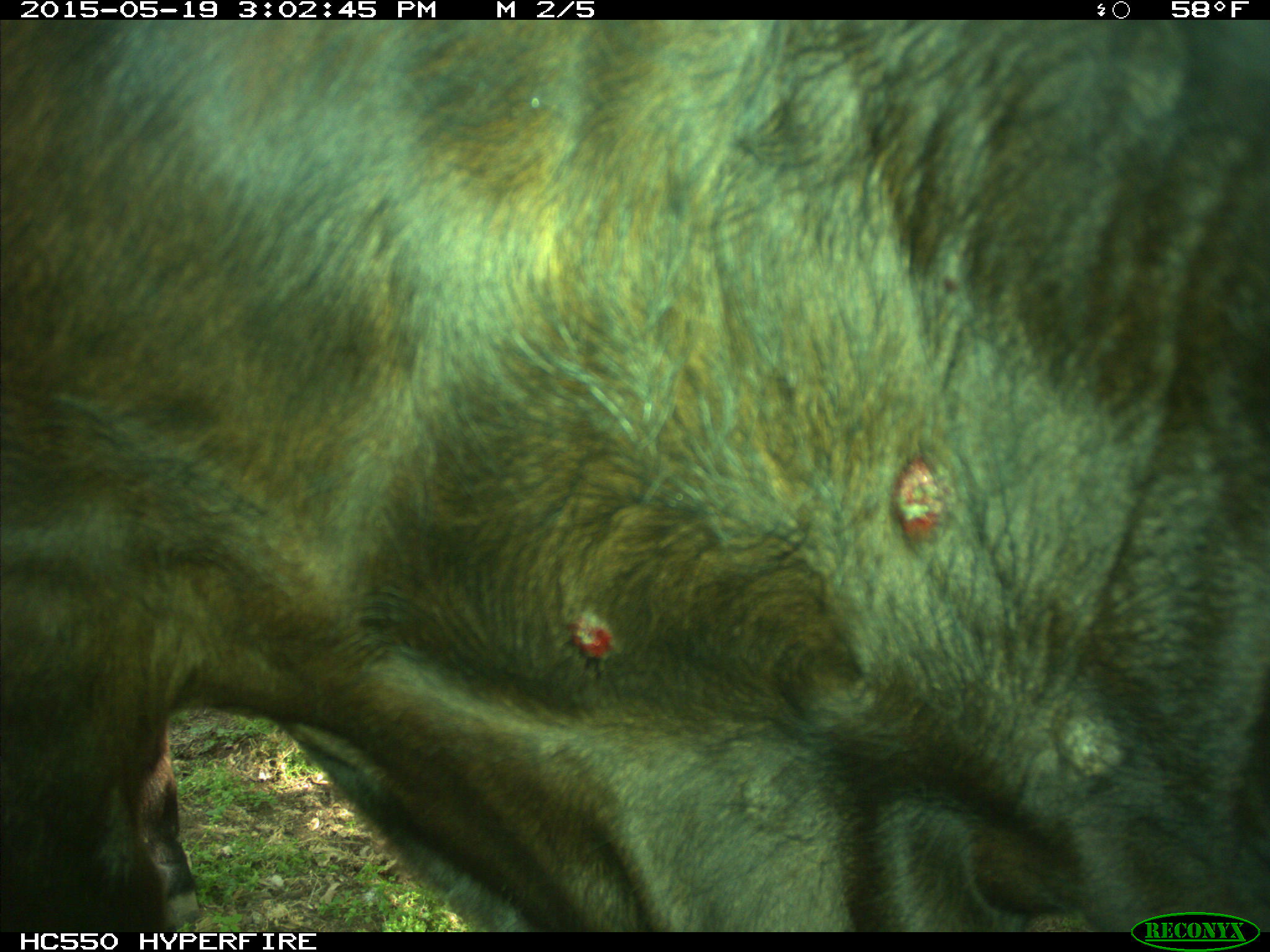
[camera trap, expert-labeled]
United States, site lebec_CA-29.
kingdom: Animalia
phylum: Chordata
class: Mammalia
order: Artiodactyla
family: Bovidae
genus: Bos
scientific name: Bos taurus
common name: domestic cow